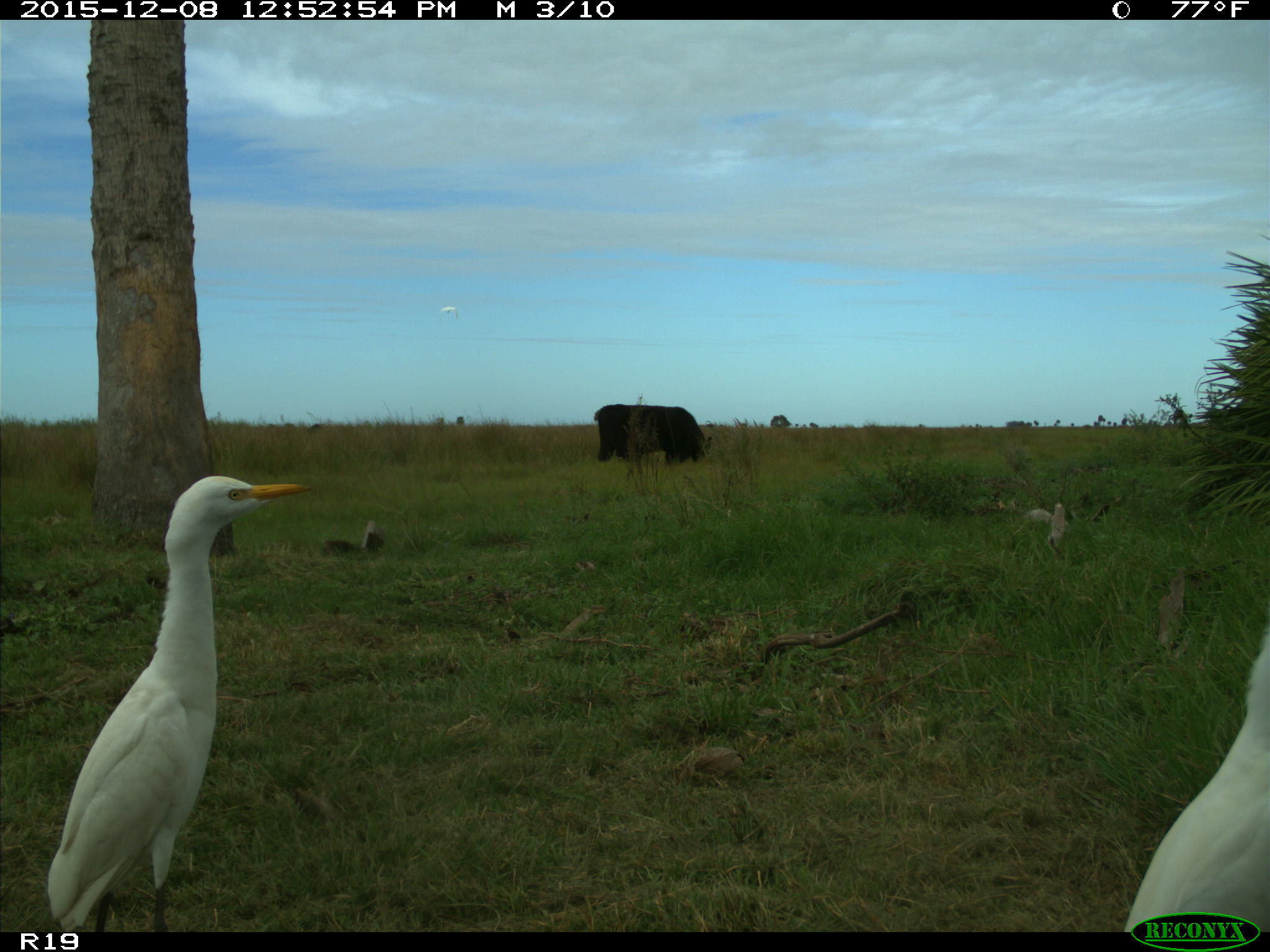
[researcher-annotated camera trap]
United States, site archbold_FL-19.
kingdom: Animalia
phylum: Chordata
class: Mammalia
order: Artiodactyla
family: Bovidae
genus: Bos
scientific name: Bos taurus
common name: domestic cow